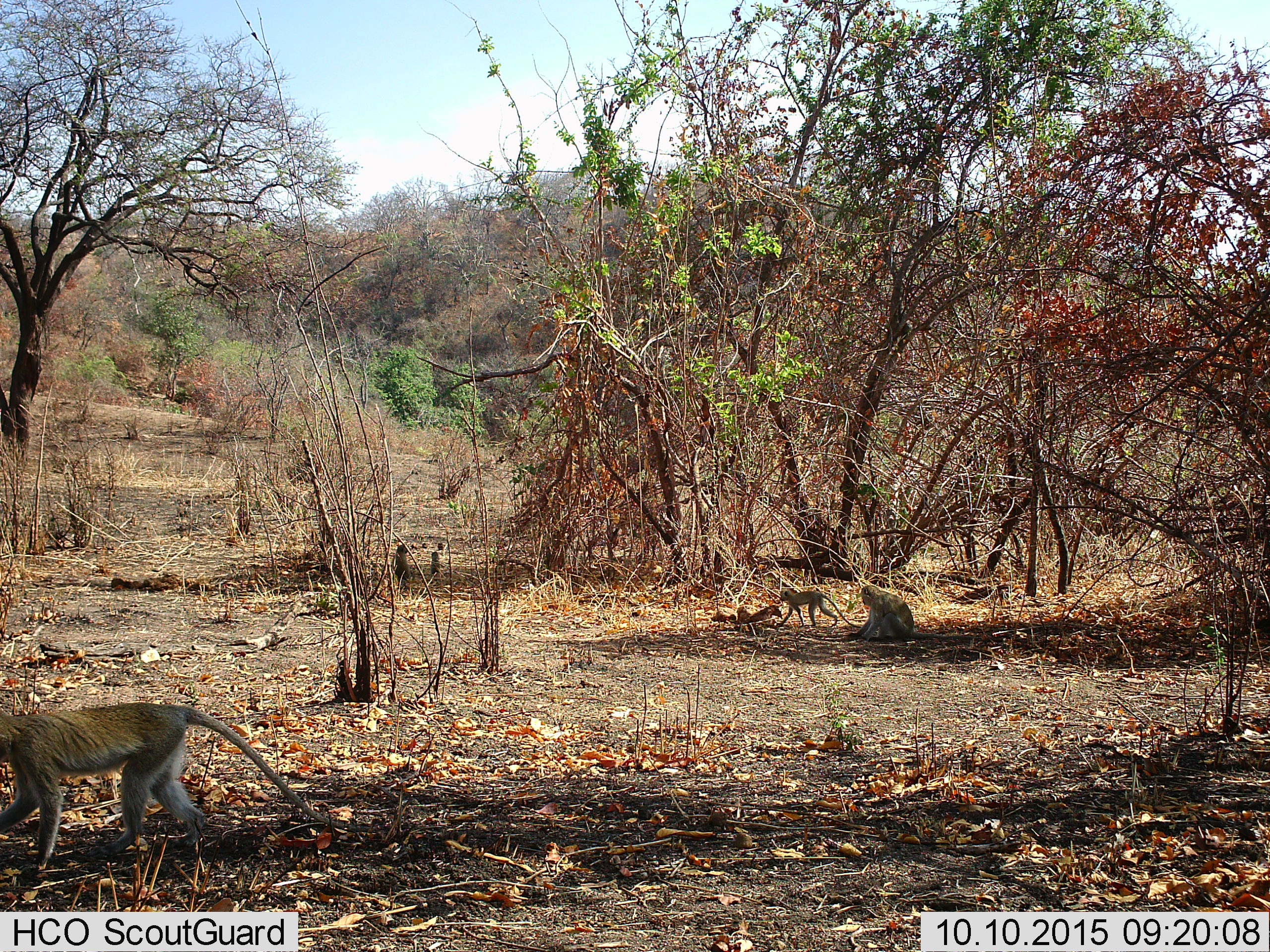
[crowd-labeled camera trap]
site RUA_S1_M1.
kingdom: Animalia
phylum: Chordata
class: Mammalia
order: Primates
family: Cercopithecidae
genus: Chlorocebus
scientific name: Chlorocebus pygerythrus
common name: vervet monkey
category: monkeyvervet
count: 4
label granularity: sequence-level